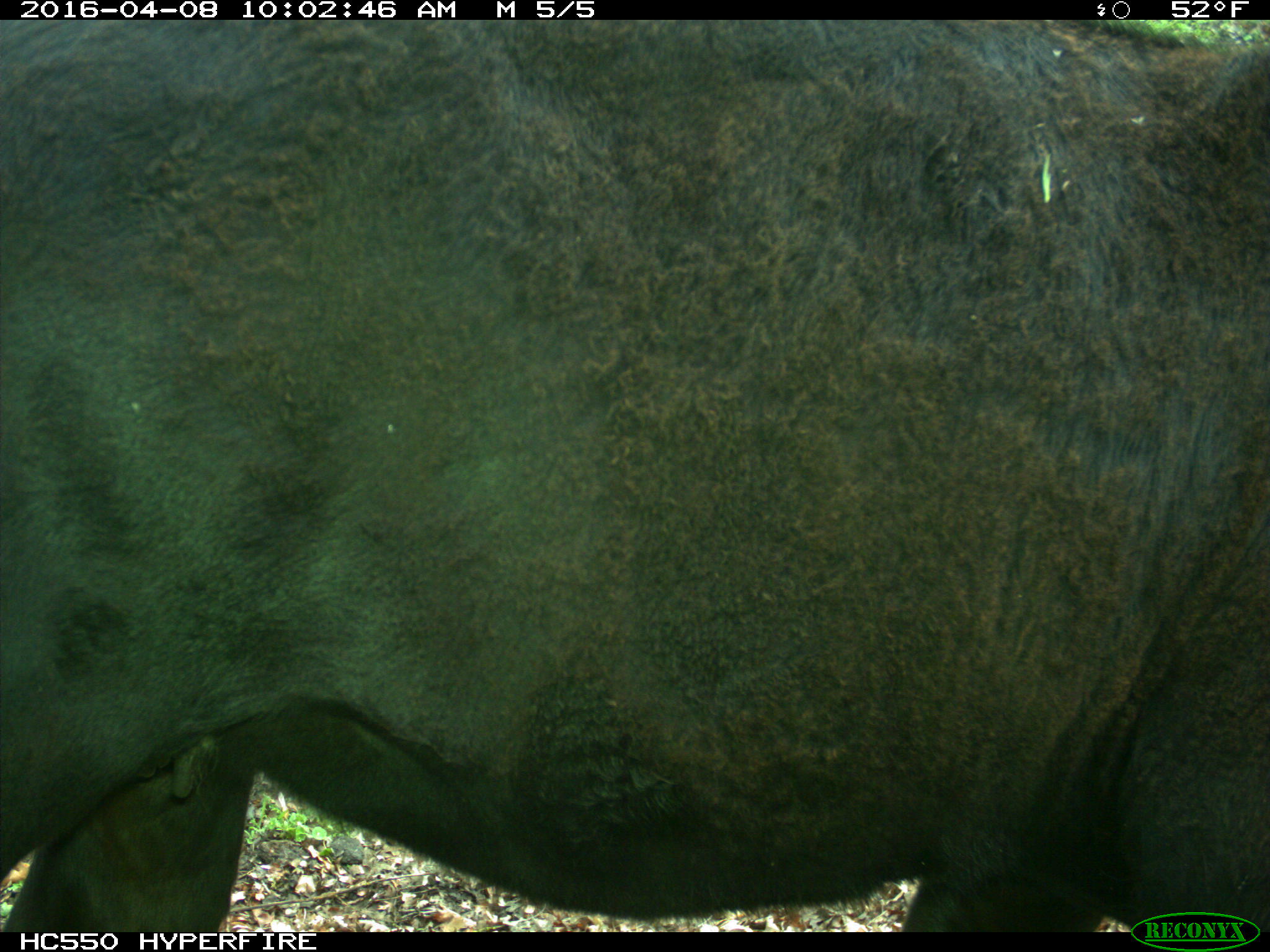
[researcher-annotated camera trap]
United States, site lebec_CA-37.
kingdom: Animalia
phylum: Chordata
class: Mammalia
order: Artiodactyla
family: Bovidae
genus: Bos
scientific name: Bos taurus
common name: domestic cow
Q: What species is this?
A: Bos taurus (domestic cow).